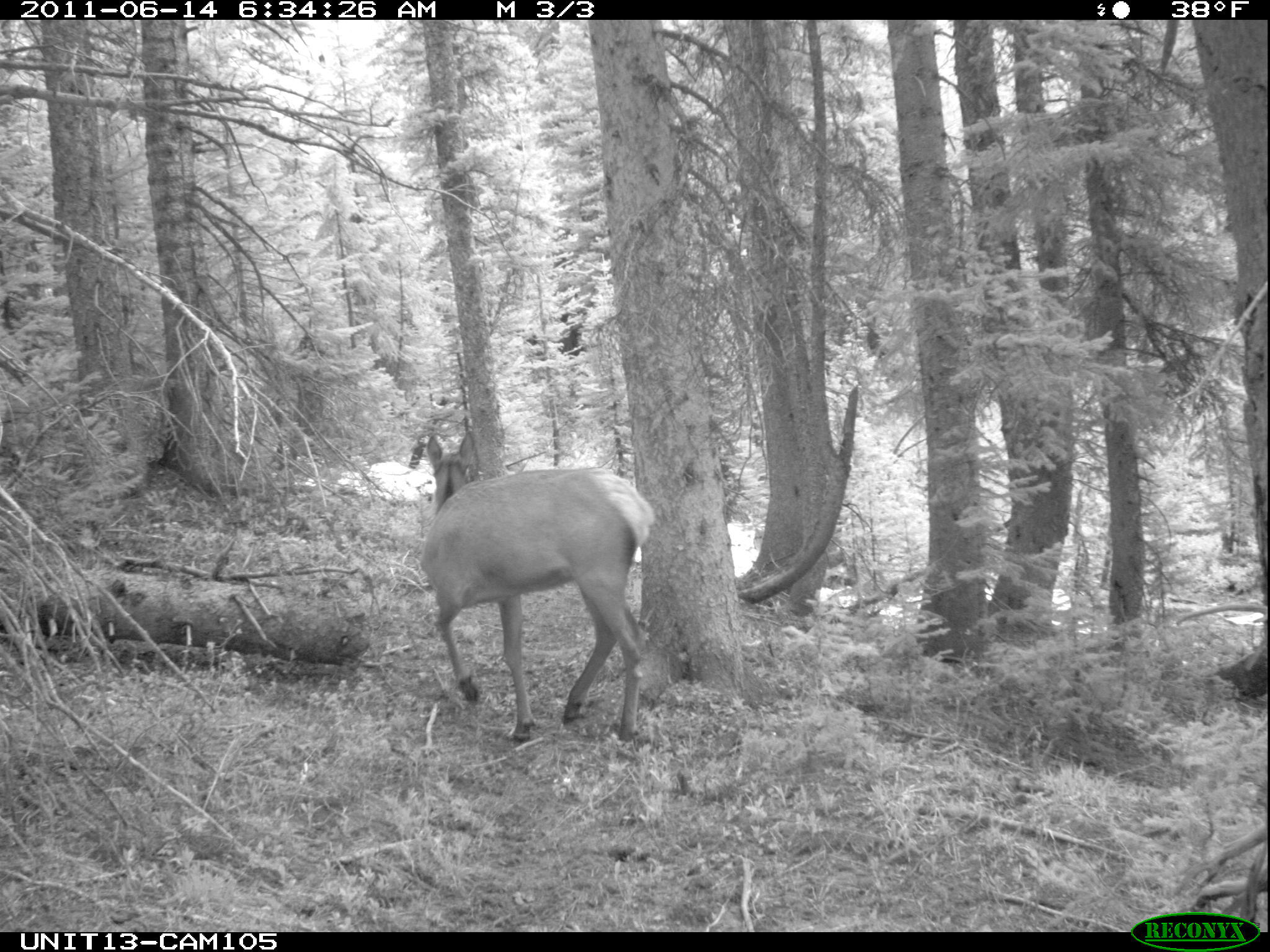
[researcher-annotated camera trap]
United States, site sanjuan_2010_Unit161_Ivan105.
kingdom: Animalia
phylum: Chordata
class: Mammalia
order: Artiodactyla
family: Cervidae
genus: Cervus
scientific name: Cervus elaphus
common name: red deer